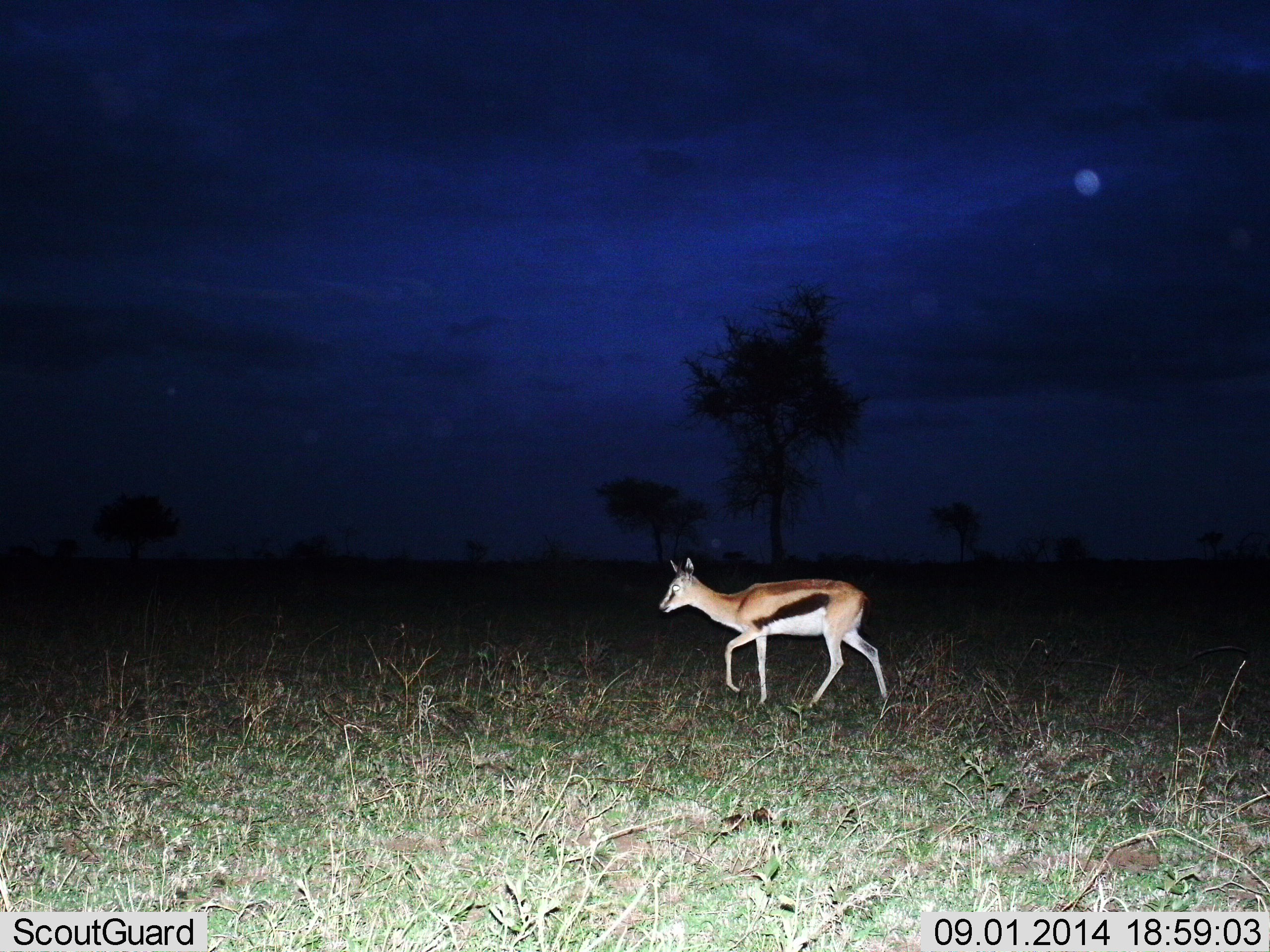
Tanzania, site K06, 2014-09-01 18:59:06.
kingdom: Animalia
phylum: Chordata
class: Mammalia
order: Artiodactyla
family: Bovidae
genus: Eudorcas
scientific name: Eudorcas thomsonii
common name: thomson's gazelle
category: gazellethomsons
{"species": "gazellethomsons (thomson's gazelle) (Eudorcas thomsonii)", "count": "1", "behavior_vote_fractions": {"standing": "20%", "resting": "0%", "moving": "90%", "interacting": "0%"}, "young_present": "0%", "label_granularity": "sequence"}